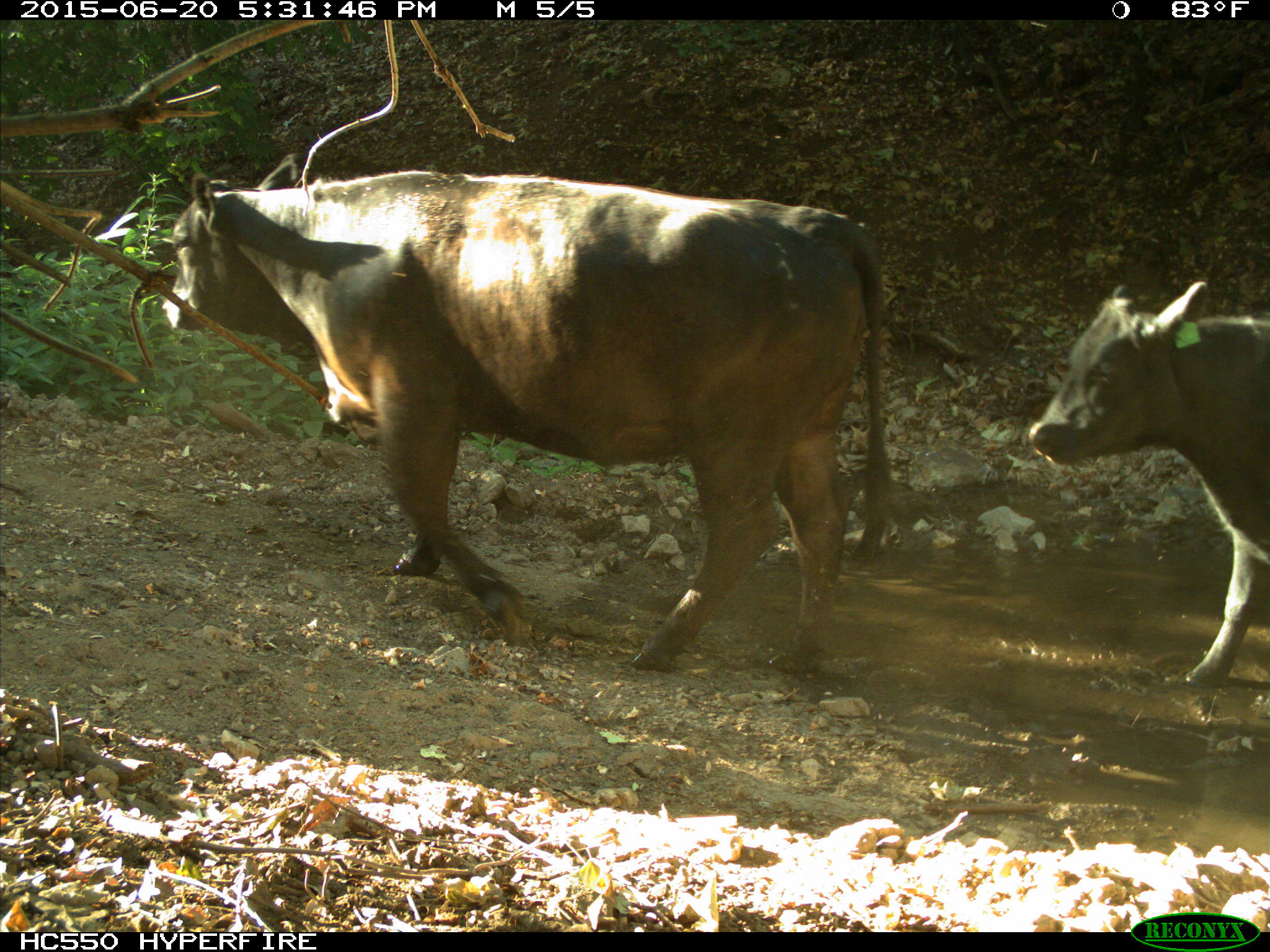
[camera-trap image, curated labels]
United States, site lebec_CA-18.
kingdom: Animalia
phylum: Chordata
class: Mammalia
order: Artiodactyla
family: Bovidae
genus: Bos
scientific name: Bos taurus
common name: domestic cow